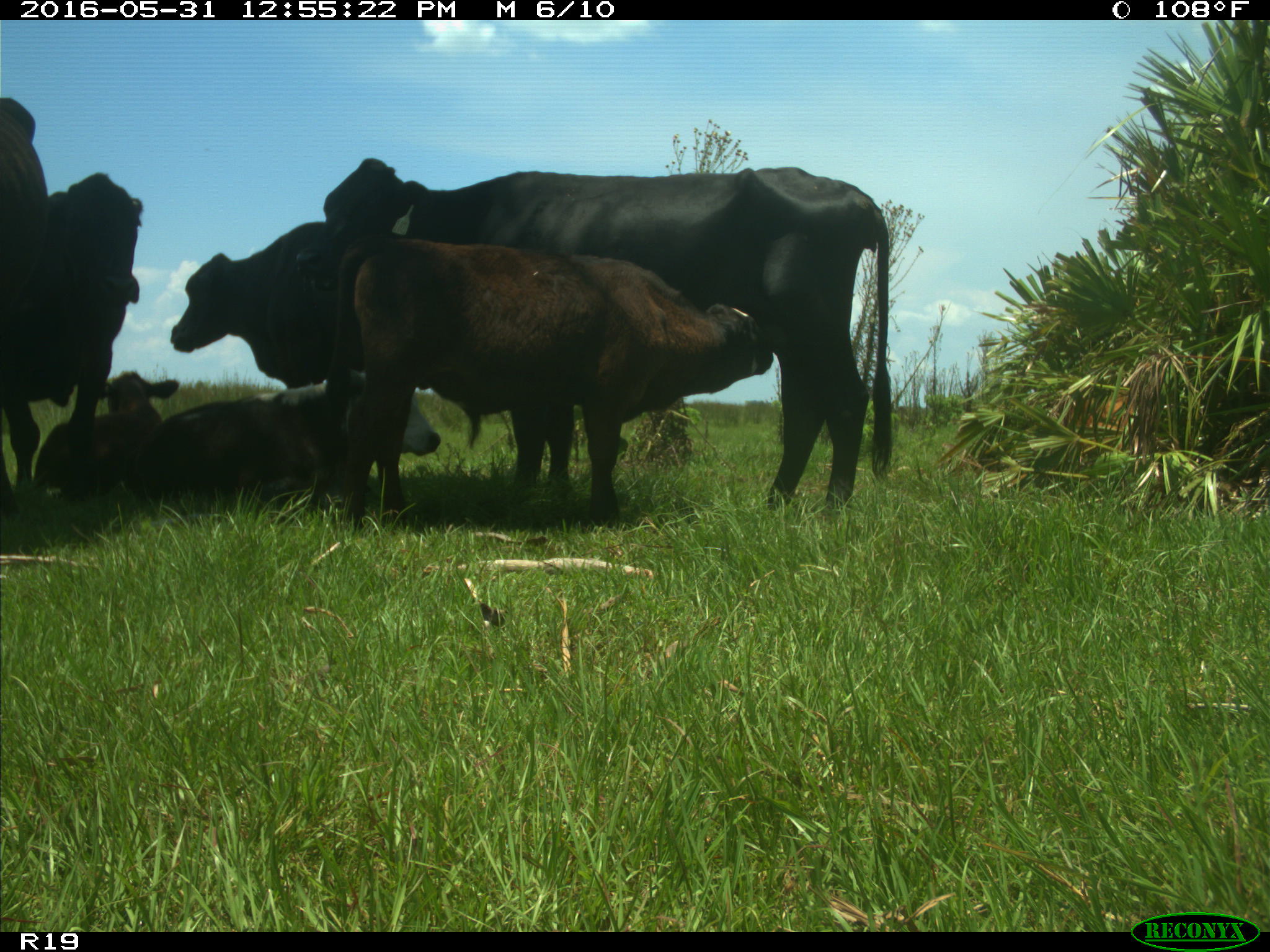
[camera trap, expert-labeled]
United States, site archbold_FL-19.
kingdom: Animalia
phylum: Chordata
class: Mammalia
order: Artiodactyla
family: Bovidae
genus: Bos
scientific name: Bos taurus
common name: domestic cow